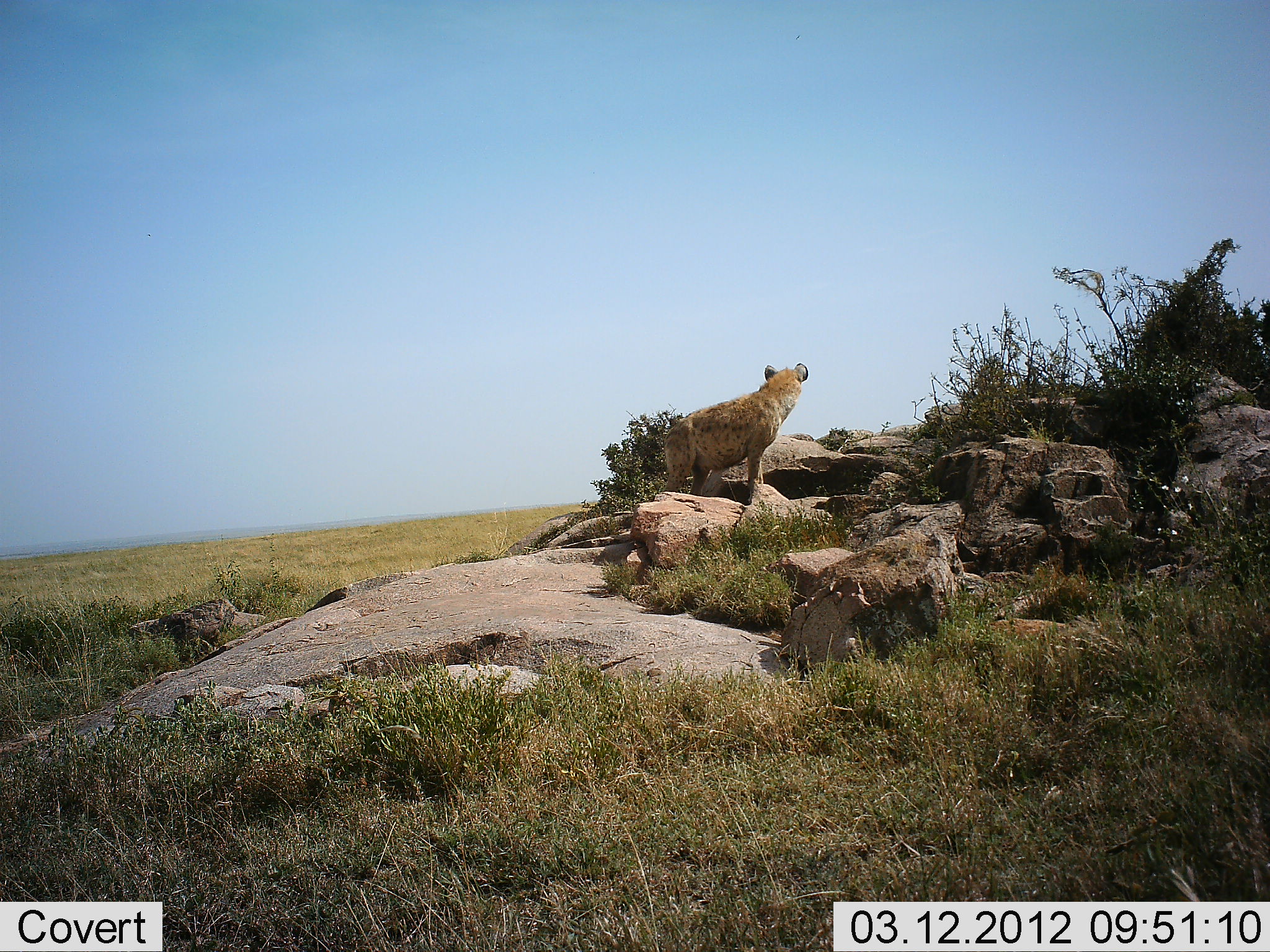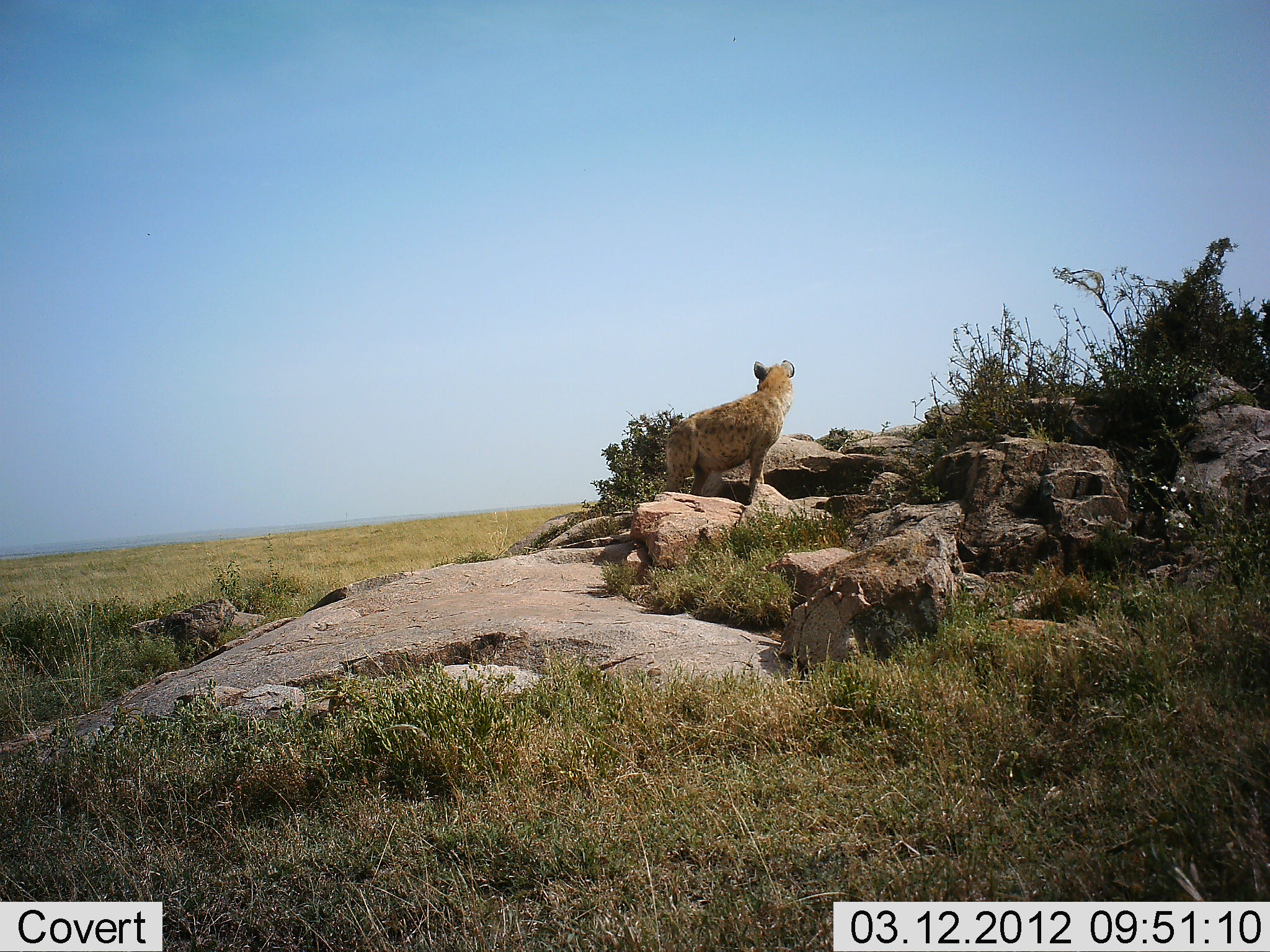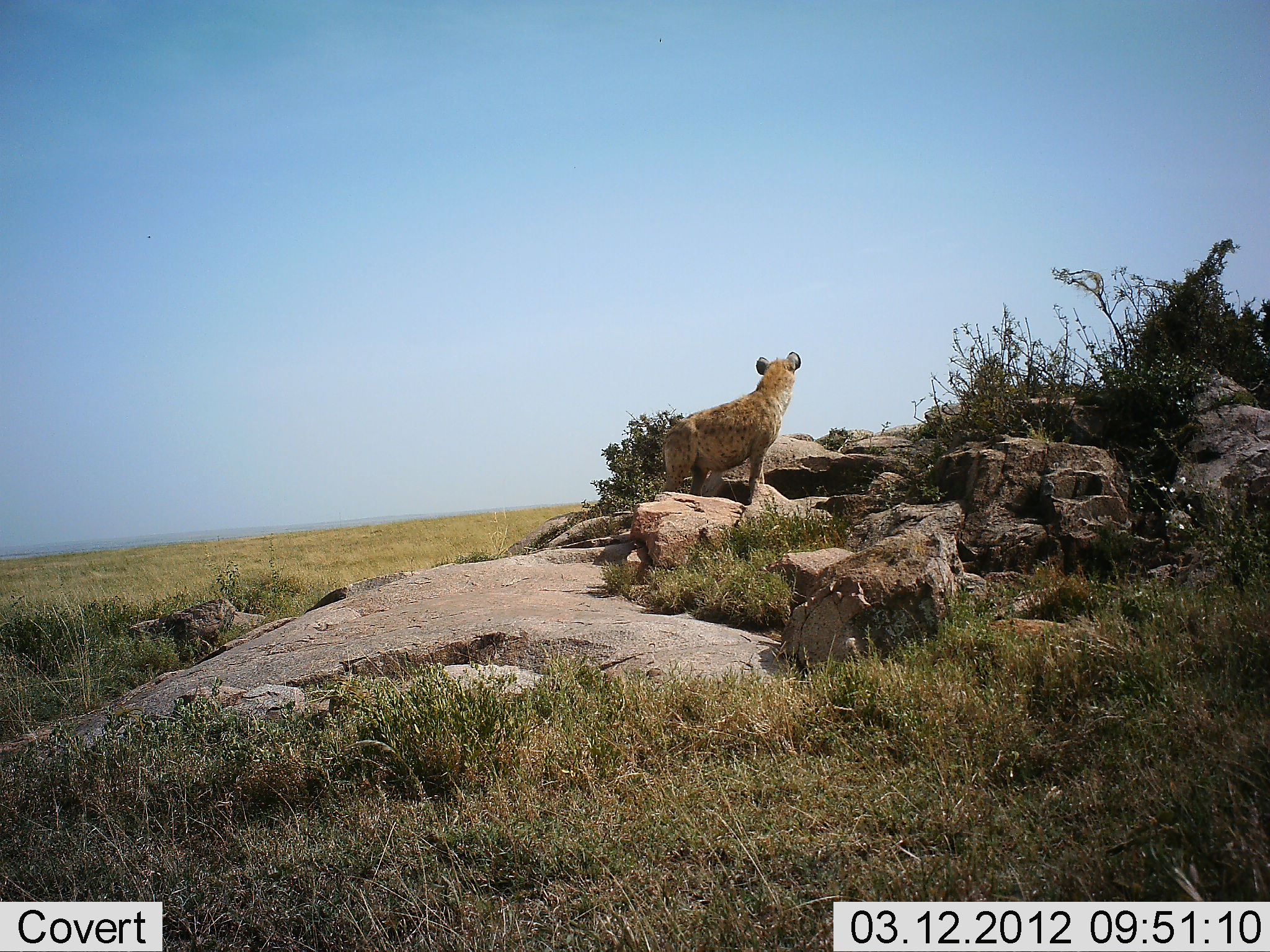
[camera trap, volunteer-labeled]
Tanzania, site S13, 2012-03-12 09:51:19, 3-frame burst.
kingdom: Animalia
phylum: Chordata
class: Mammalia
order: Carnivora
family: Hyaenidae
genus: Crocuta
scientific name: Crocuta crocuta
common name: spotted hyena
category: hyenaspotted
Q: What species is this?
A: Hyenaspotted (spotted hyena) (Crocuta crocuta).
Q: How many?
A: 1.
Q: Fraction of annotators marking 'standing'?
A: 100%.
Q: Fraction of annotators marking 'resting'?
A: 0%.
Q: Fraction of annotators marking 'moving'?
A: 0%.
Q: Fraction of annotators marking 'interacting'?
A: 0%.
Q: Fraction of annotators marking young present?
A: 0%.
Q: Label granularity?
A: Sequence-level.